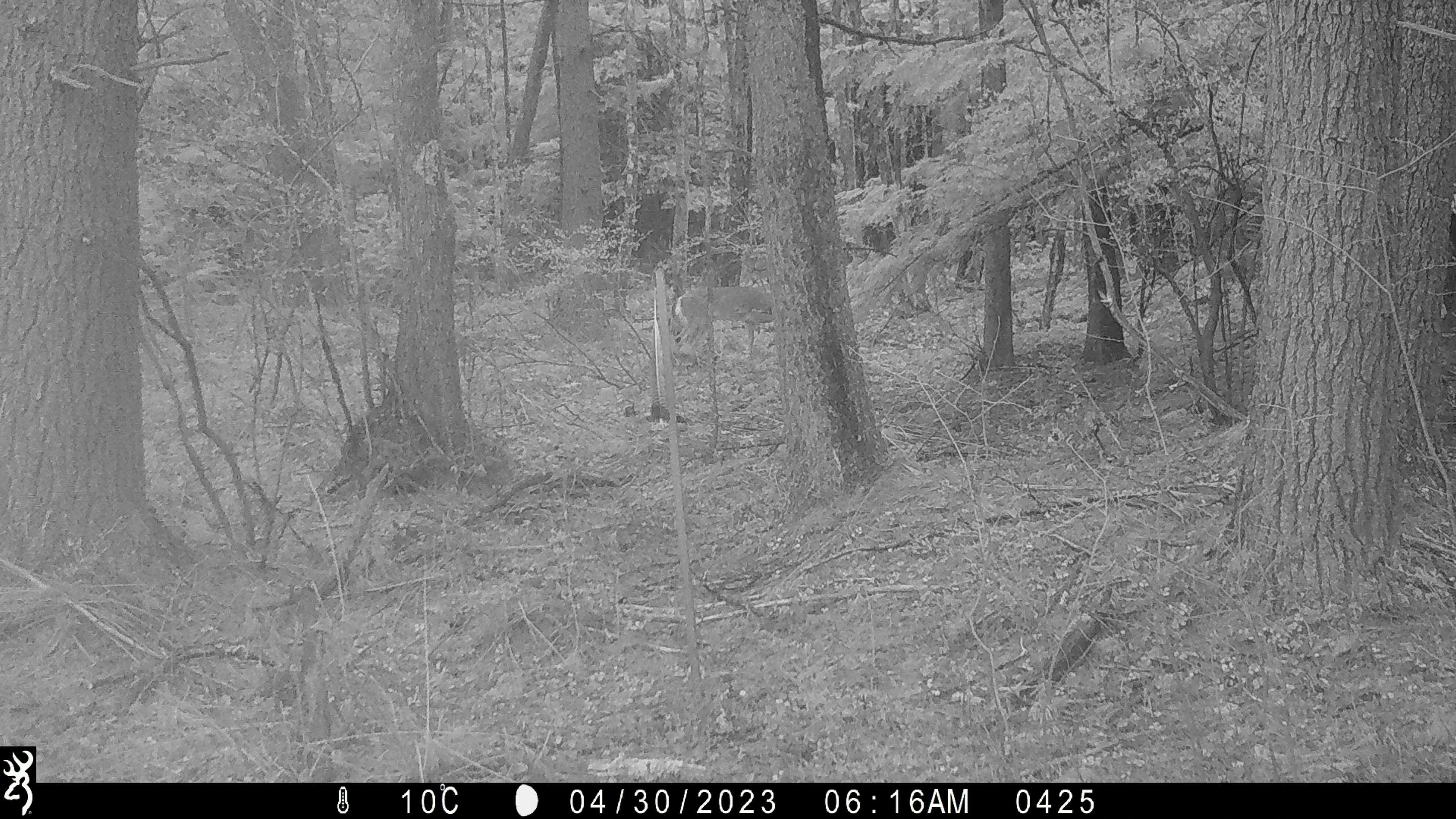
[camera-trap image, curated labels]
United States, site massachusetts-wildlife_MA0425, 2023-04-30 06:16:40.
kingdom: Animalia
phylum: Chordata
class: Mammalia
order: Artiodactyla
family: Cervidae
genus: Odocoileus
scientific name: Odocoileus virginianus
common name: white-tailed deer